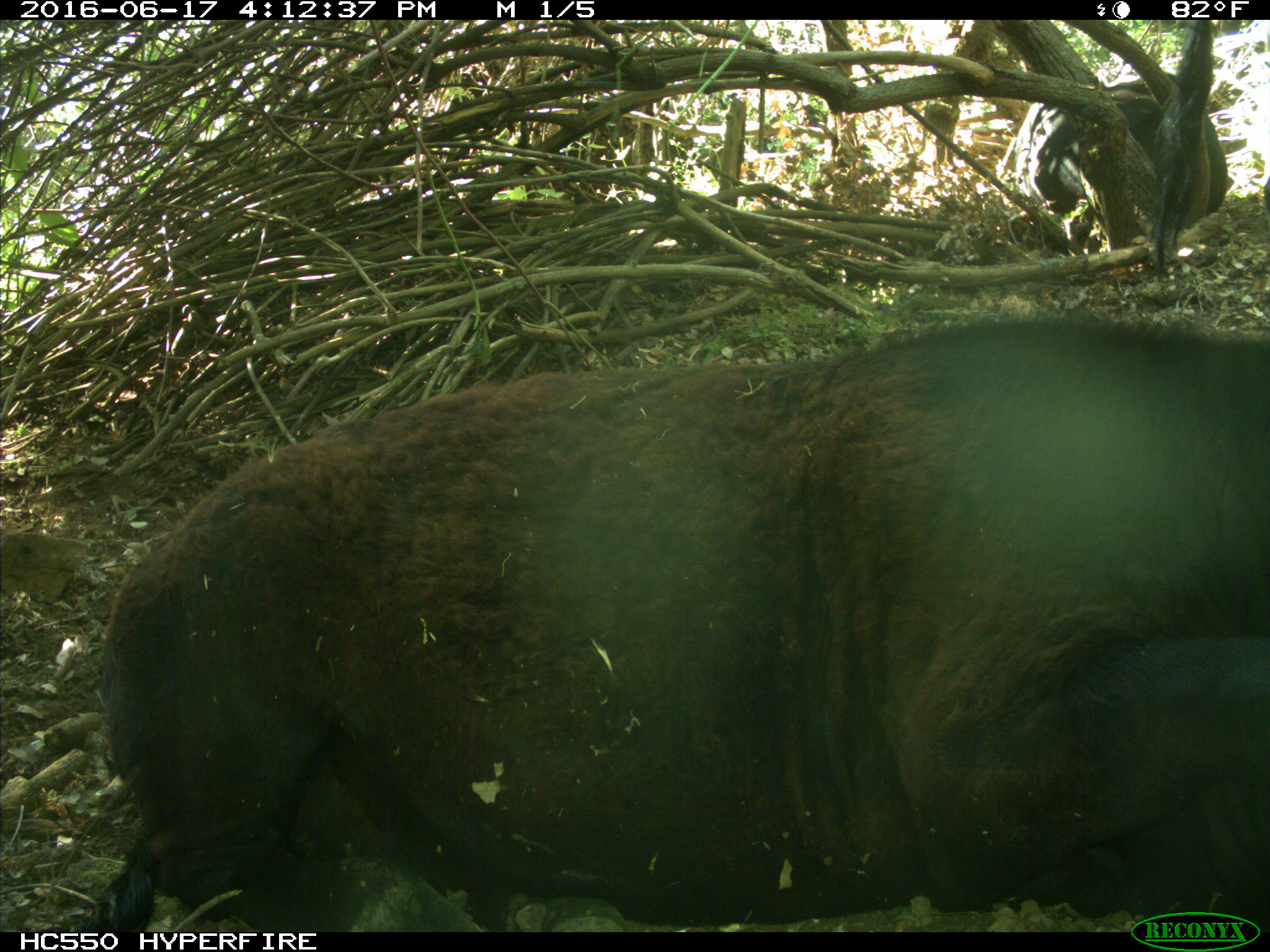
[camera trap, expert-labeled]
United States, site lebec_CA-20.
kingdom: Animalia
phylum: Chordata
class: Mammalia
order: Artiodactyla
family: Bovidae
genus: Bos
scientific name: Bos taurus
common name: domestic cow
Bos taurus (domestic cow).